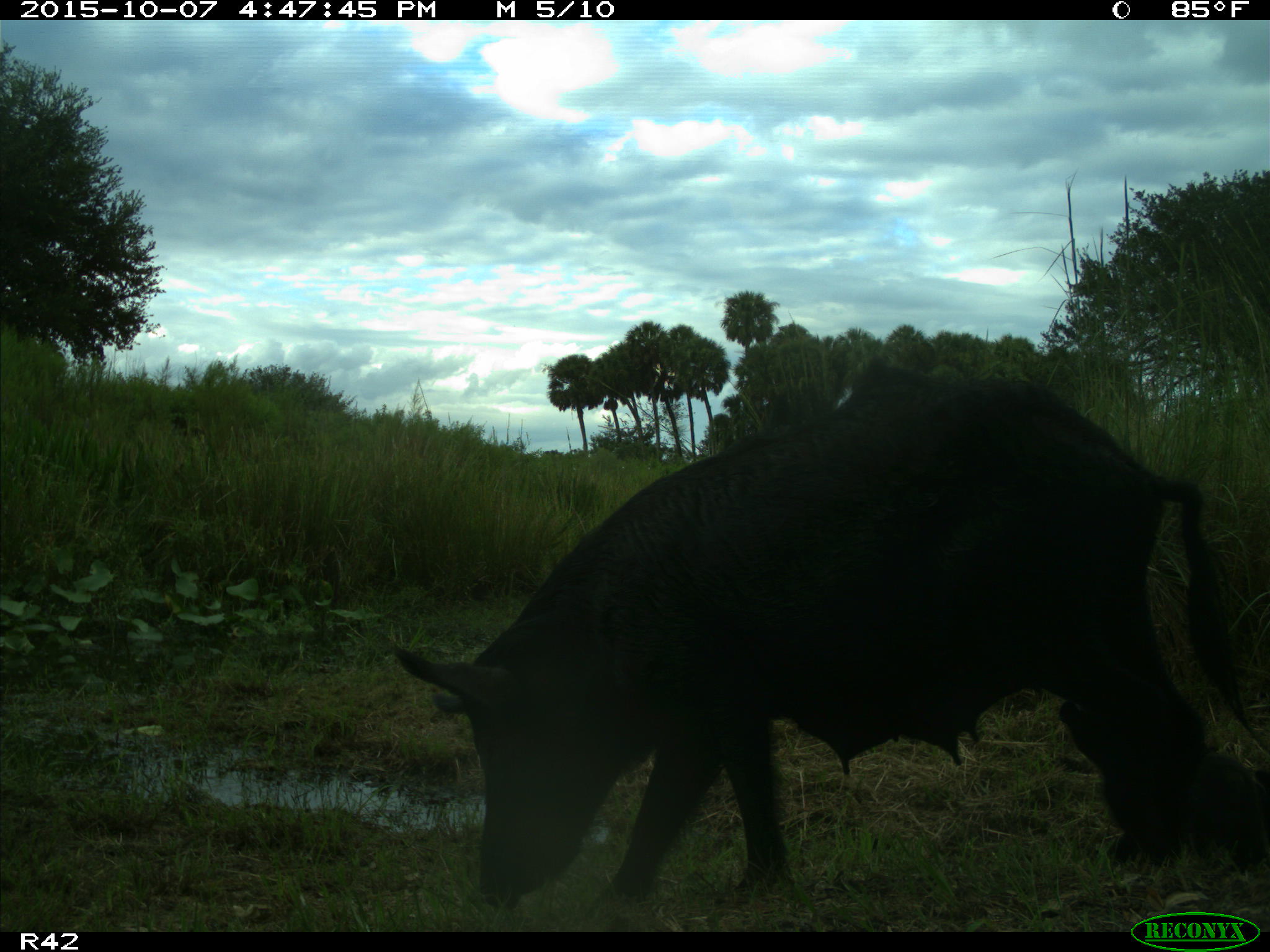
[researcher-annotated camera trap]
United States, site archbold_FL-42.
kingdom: Animalia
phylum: Chordata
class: Mammalia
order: Artiodactyla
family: Suidae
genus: Sus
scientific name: Sus scrofa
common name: wild boar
Sus scrofa (wild boar).